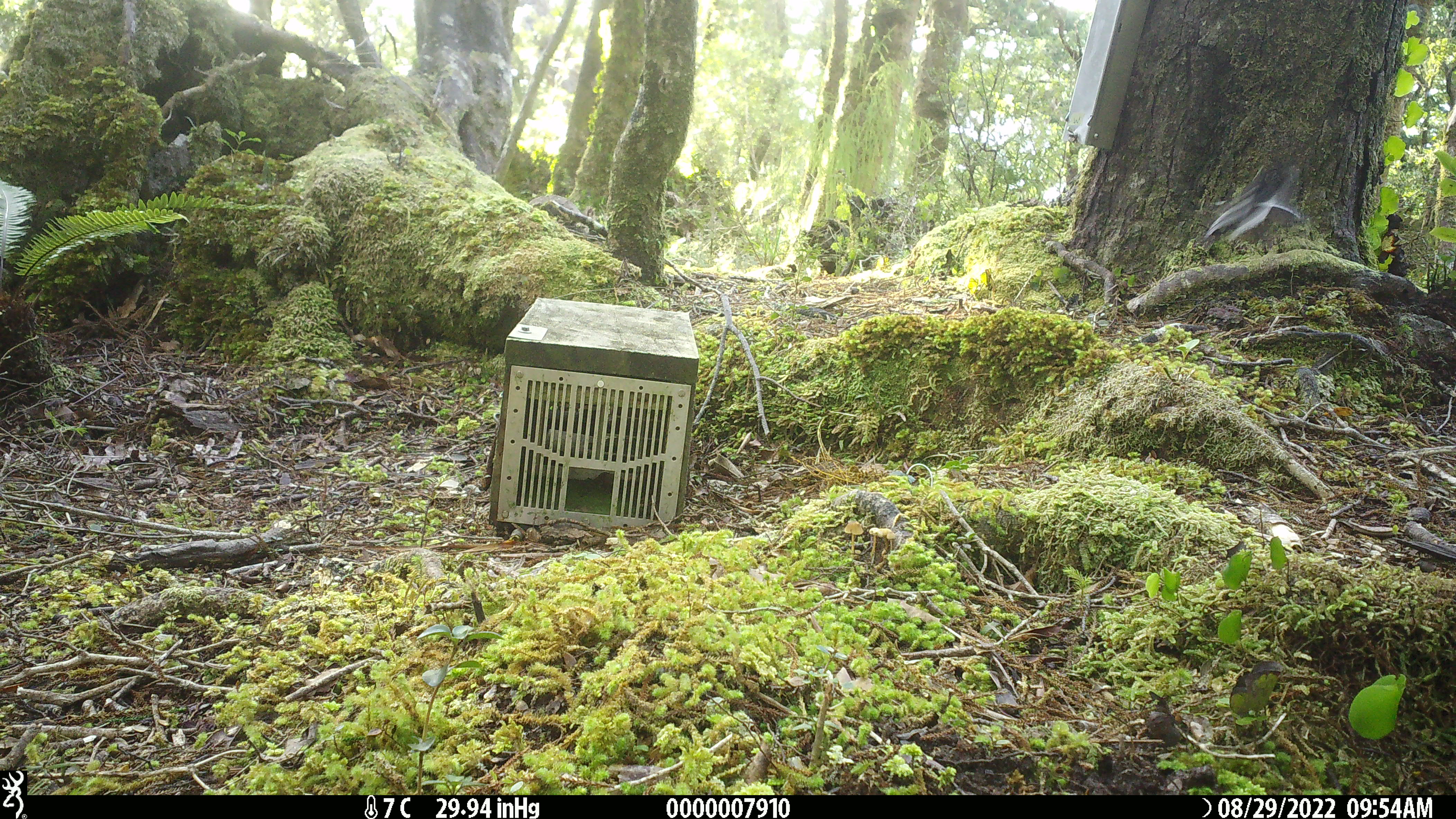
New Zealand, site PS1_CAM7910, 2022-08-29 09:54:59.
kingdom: Animalia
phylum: Chordata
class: Aves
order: Passeriformes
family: Petroicidae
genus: Petroica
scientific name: Petroica macrocephala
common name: tomtit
Tomtit (Petroica macrocephala).